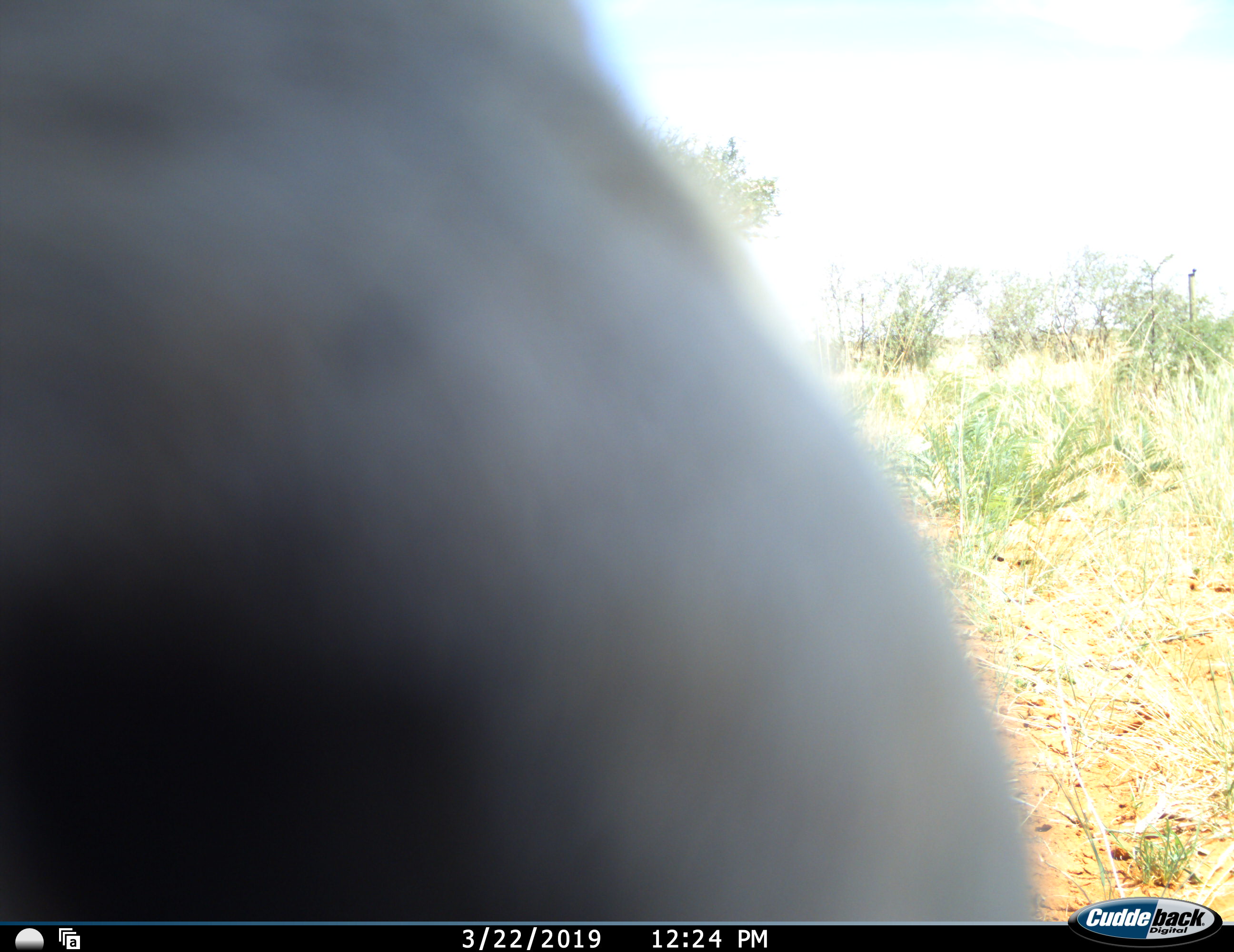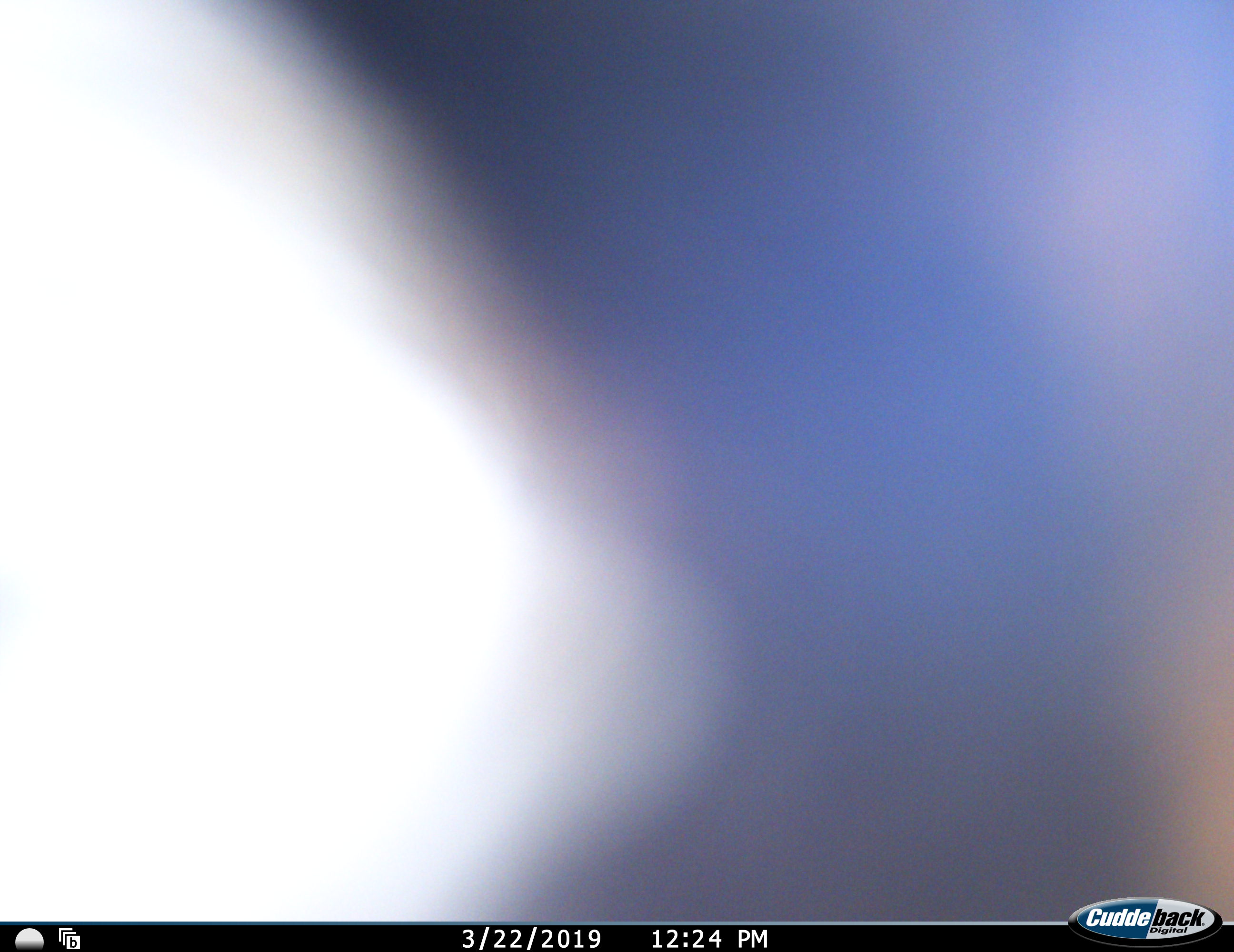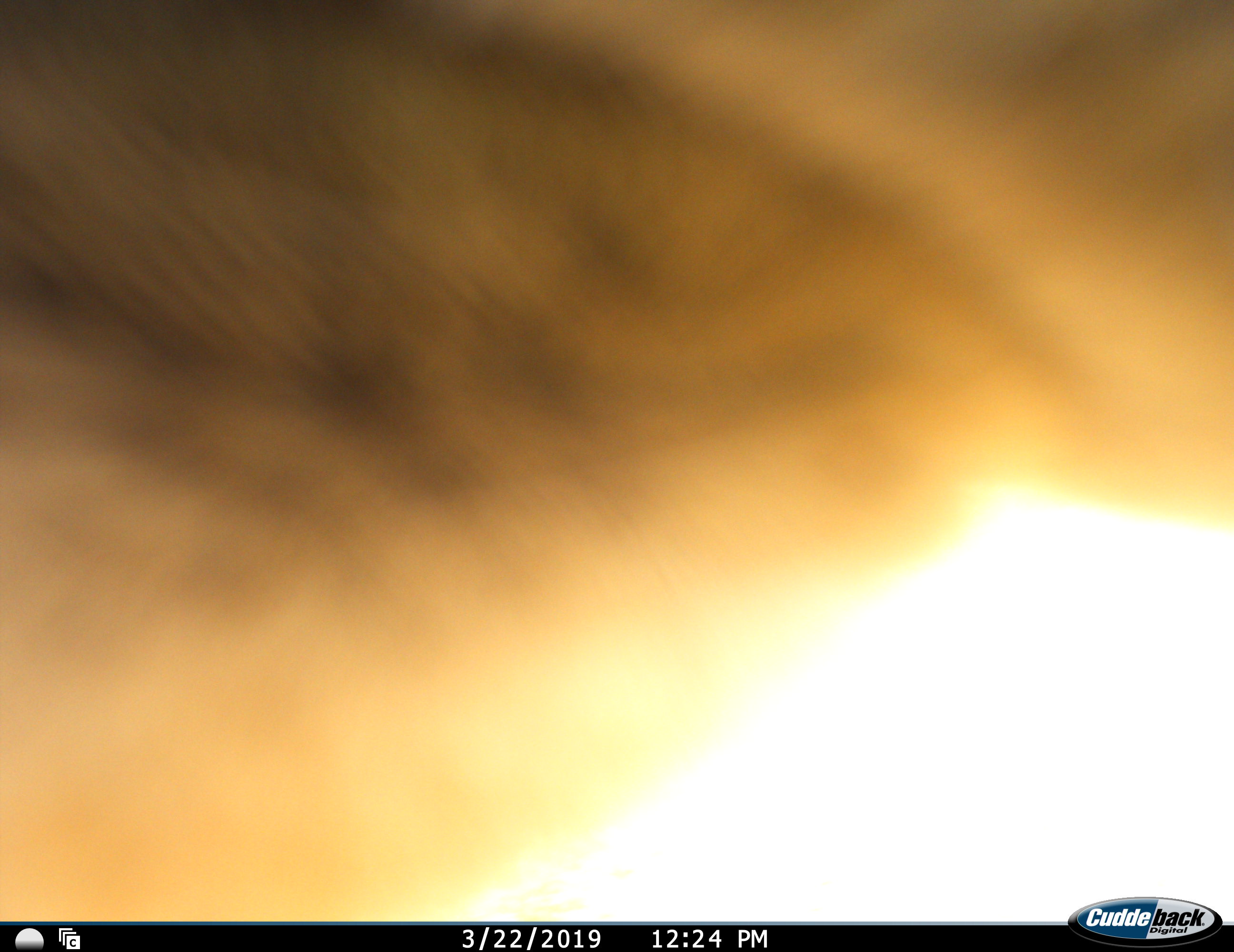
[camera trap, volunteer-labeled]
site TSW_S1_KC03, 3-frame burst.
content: unidentified animal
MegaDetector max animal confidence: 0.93